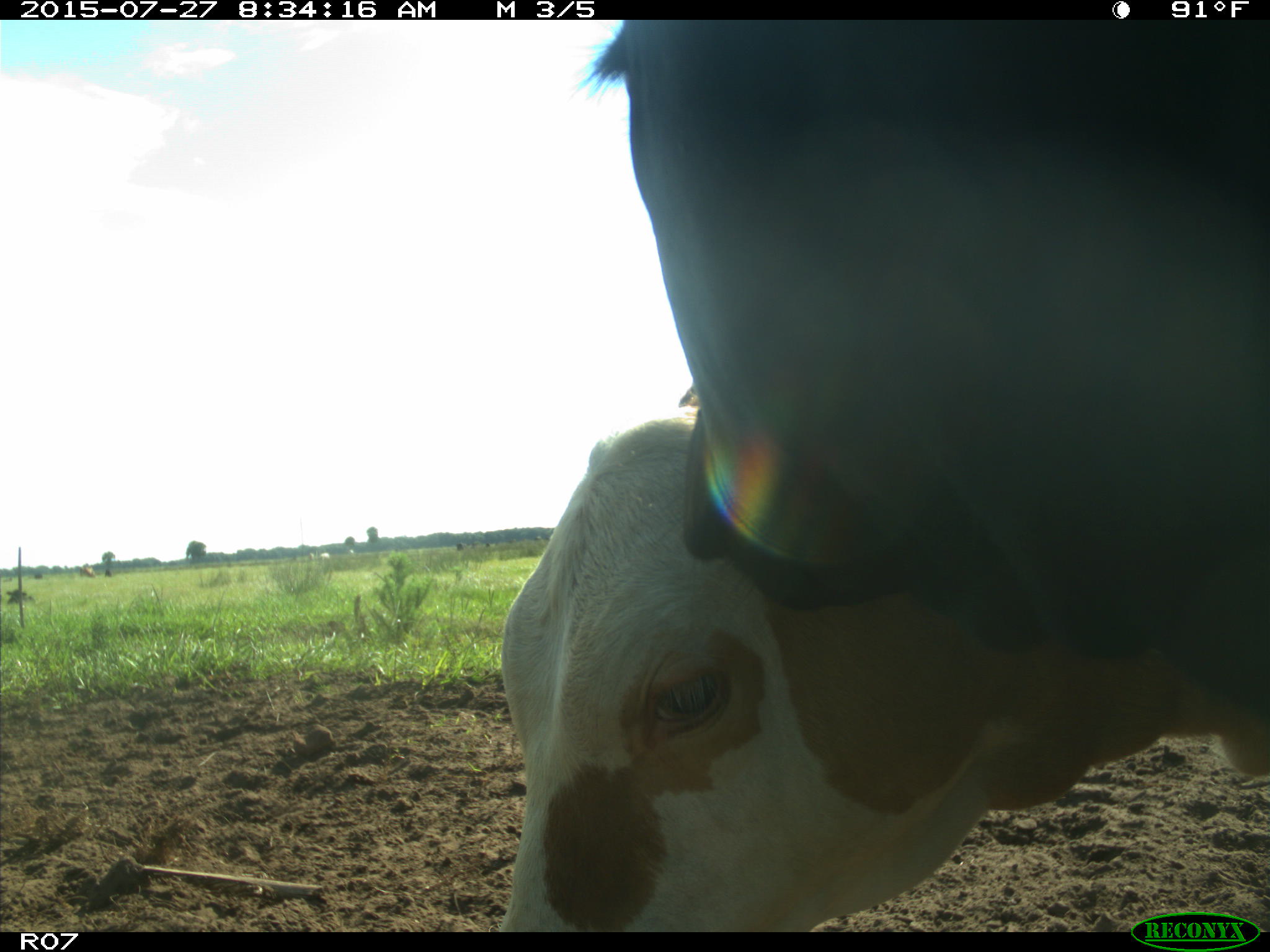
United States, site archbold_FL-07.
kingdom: Animalia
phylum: Chordata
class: Mammalia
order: Artiodactyla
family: Bovidae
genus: Bos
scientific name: Bos taurus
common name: domestic cow